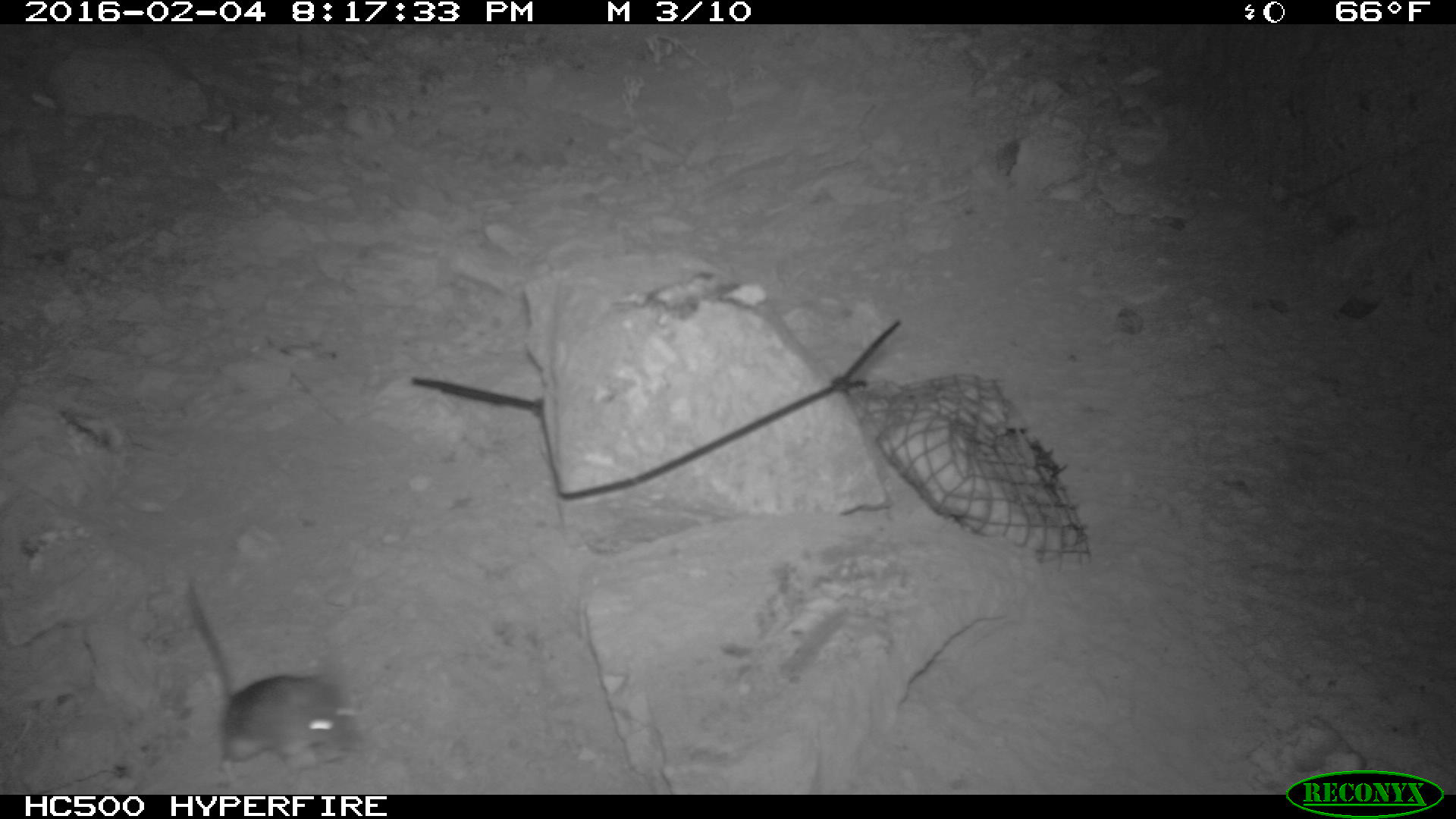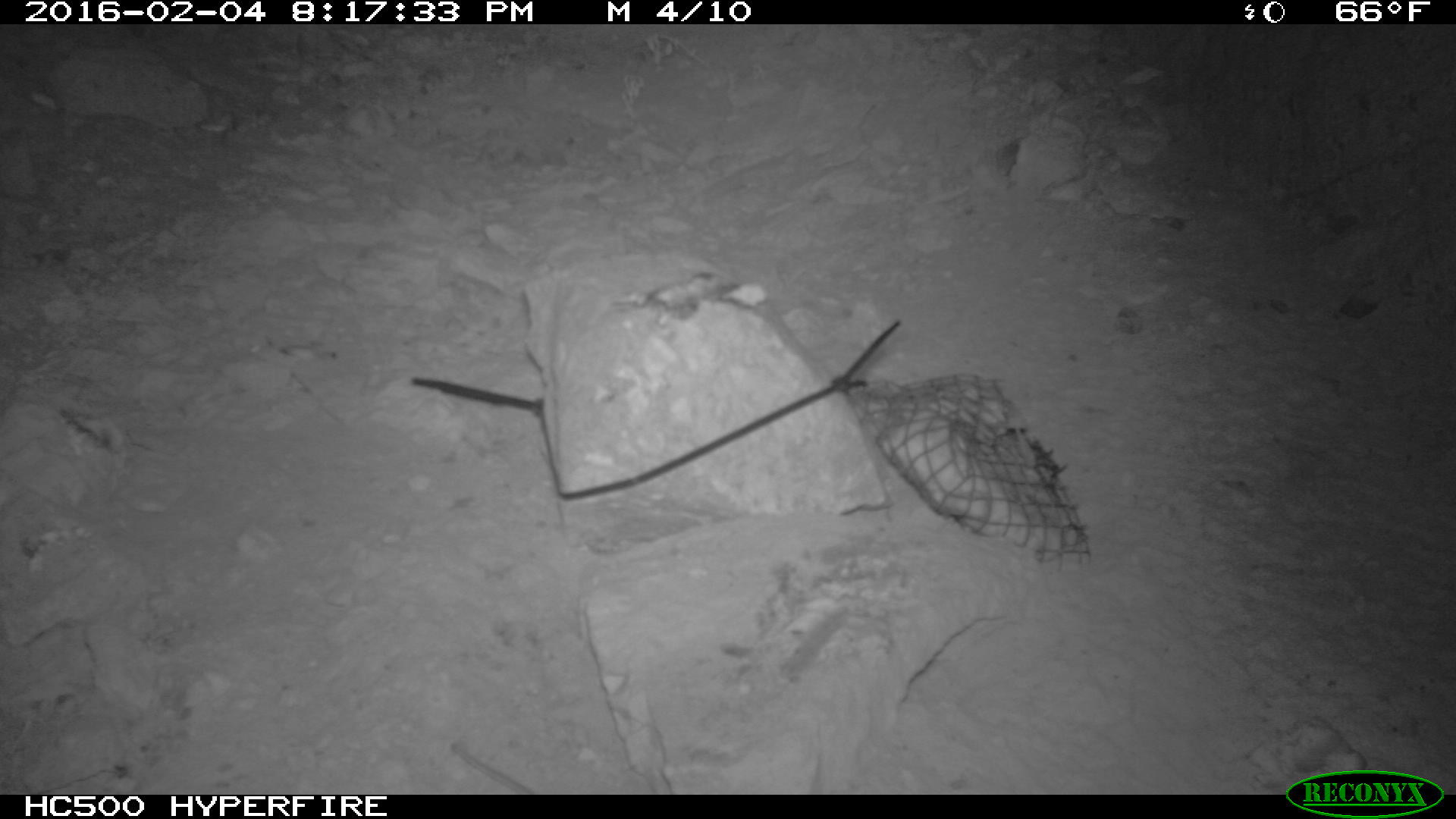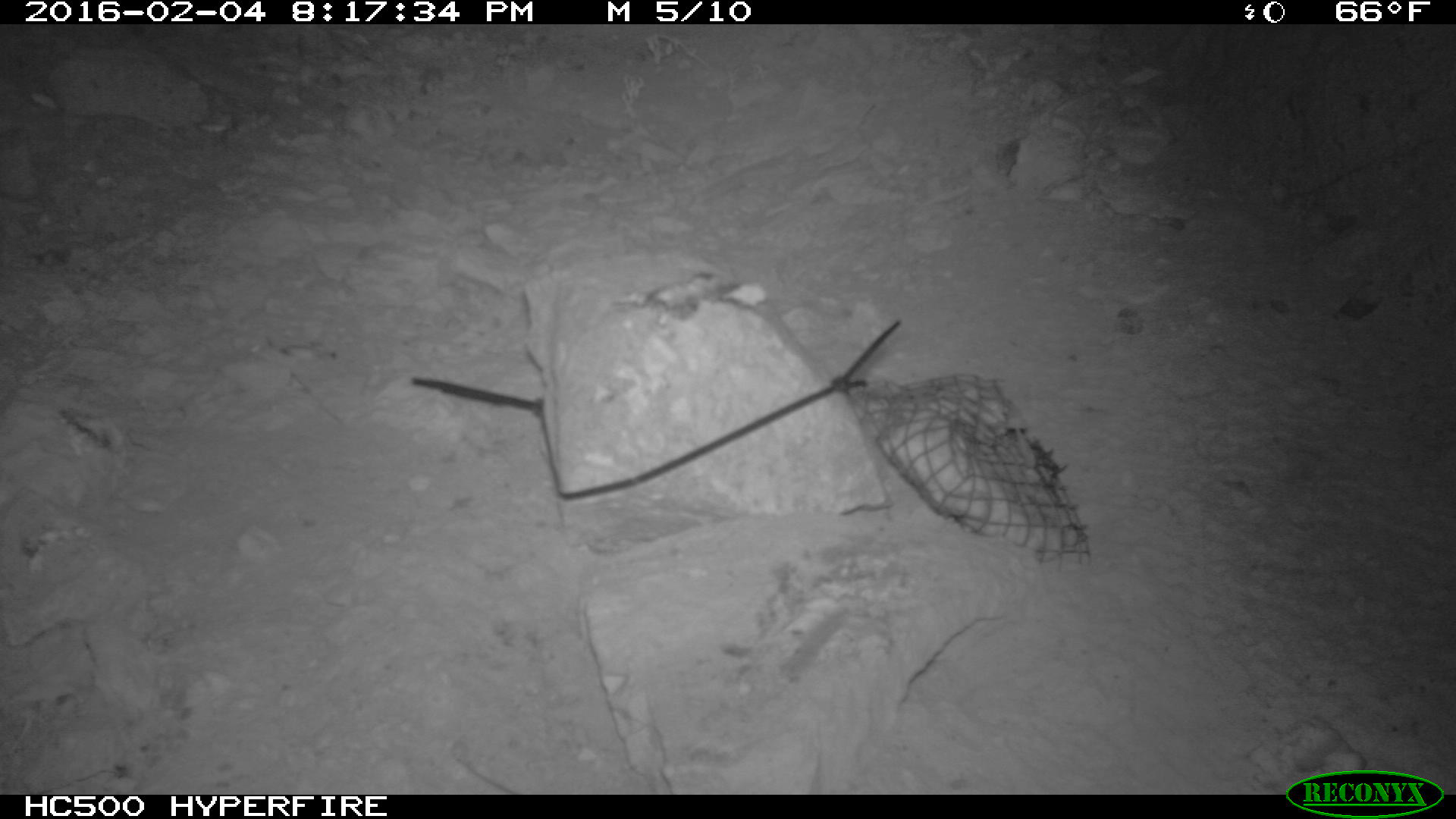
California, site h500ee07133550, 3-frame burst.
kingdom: Animalia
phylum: Chordata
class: Mammalia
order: Rodentia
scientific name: Rodentia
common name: rodent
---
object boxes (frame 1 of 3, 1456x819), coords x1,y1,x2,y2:
rodent: 182,578,366,789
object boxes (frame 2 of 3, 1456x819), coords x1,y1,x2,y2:
rodent: 450,743,534,795